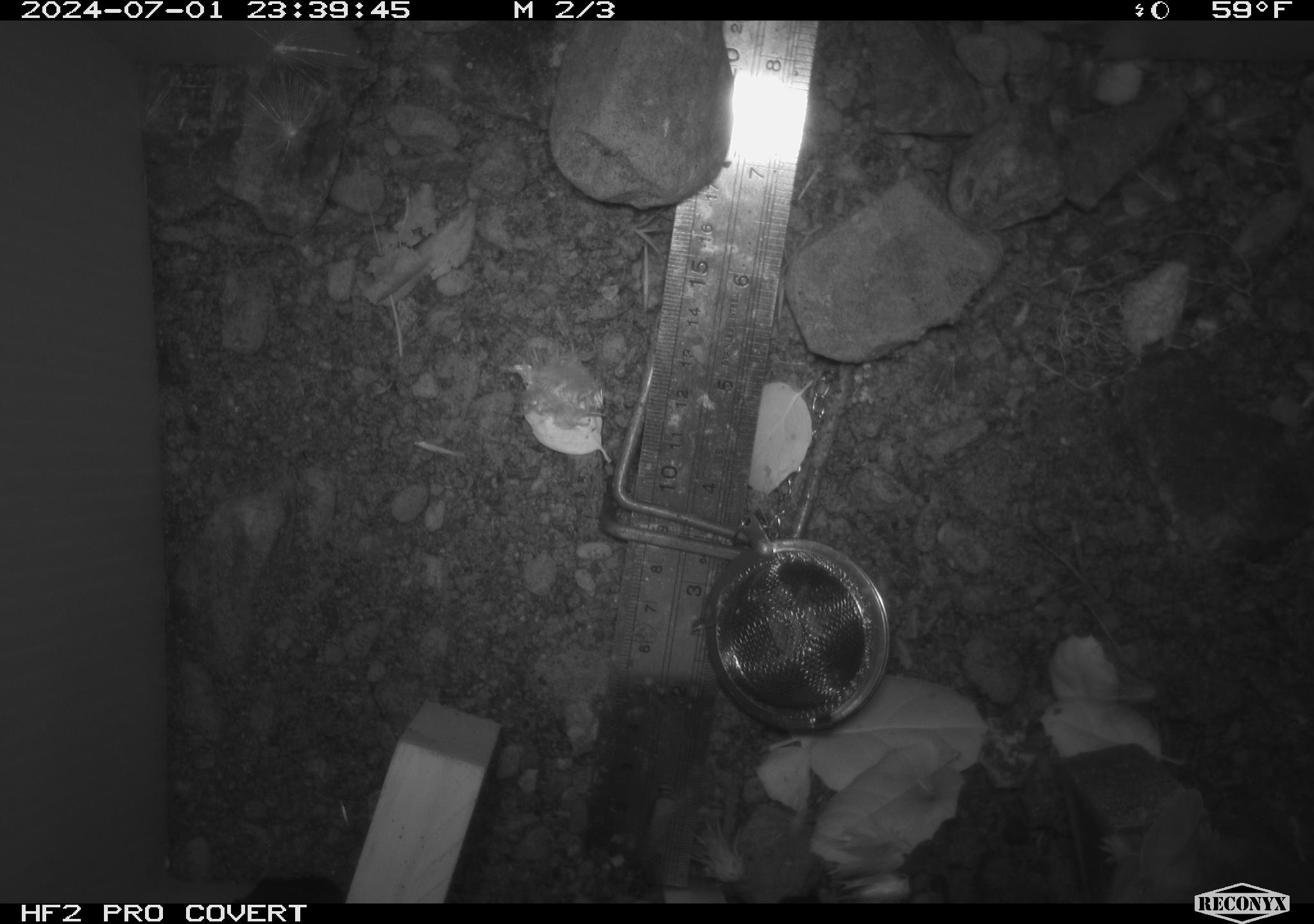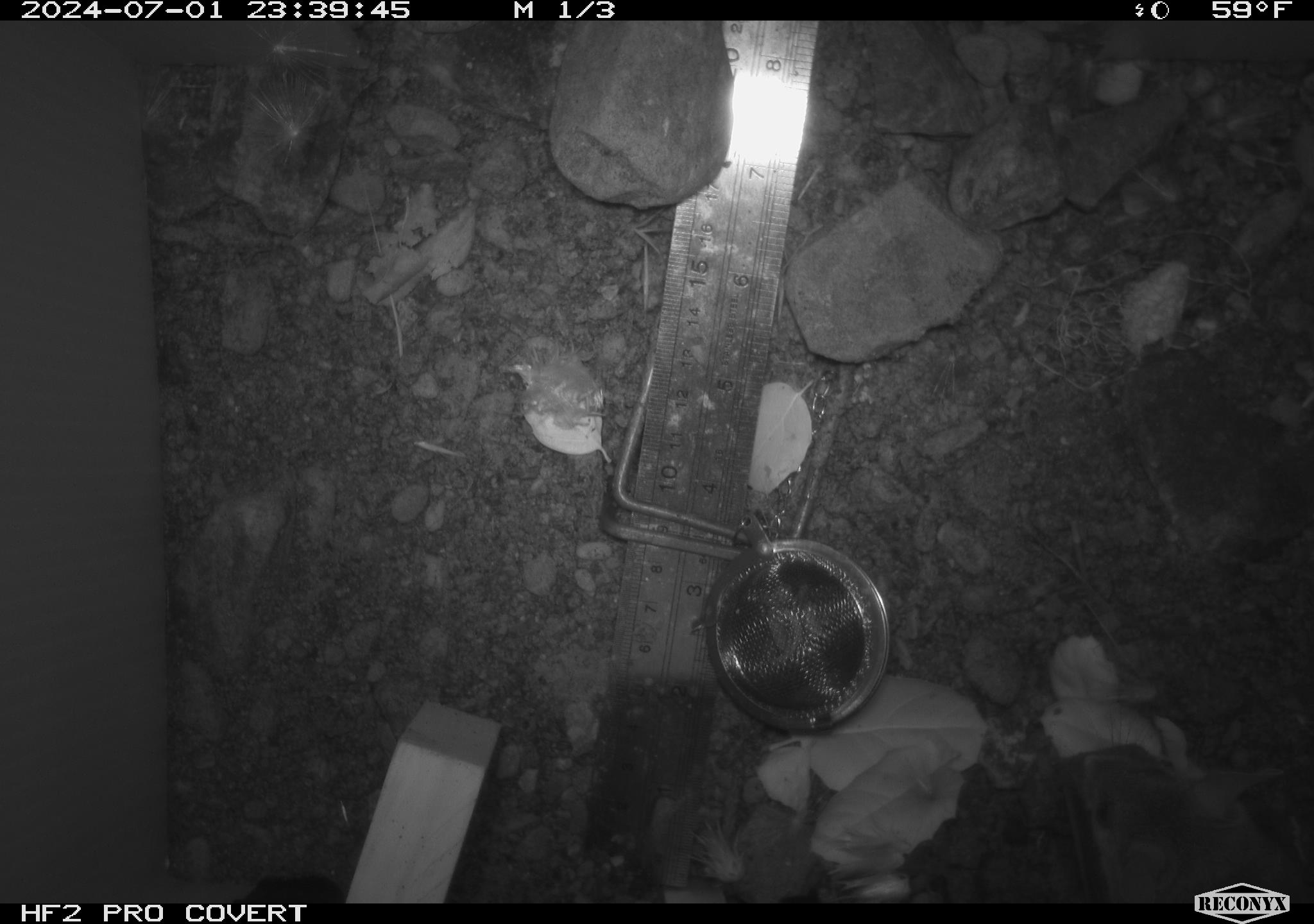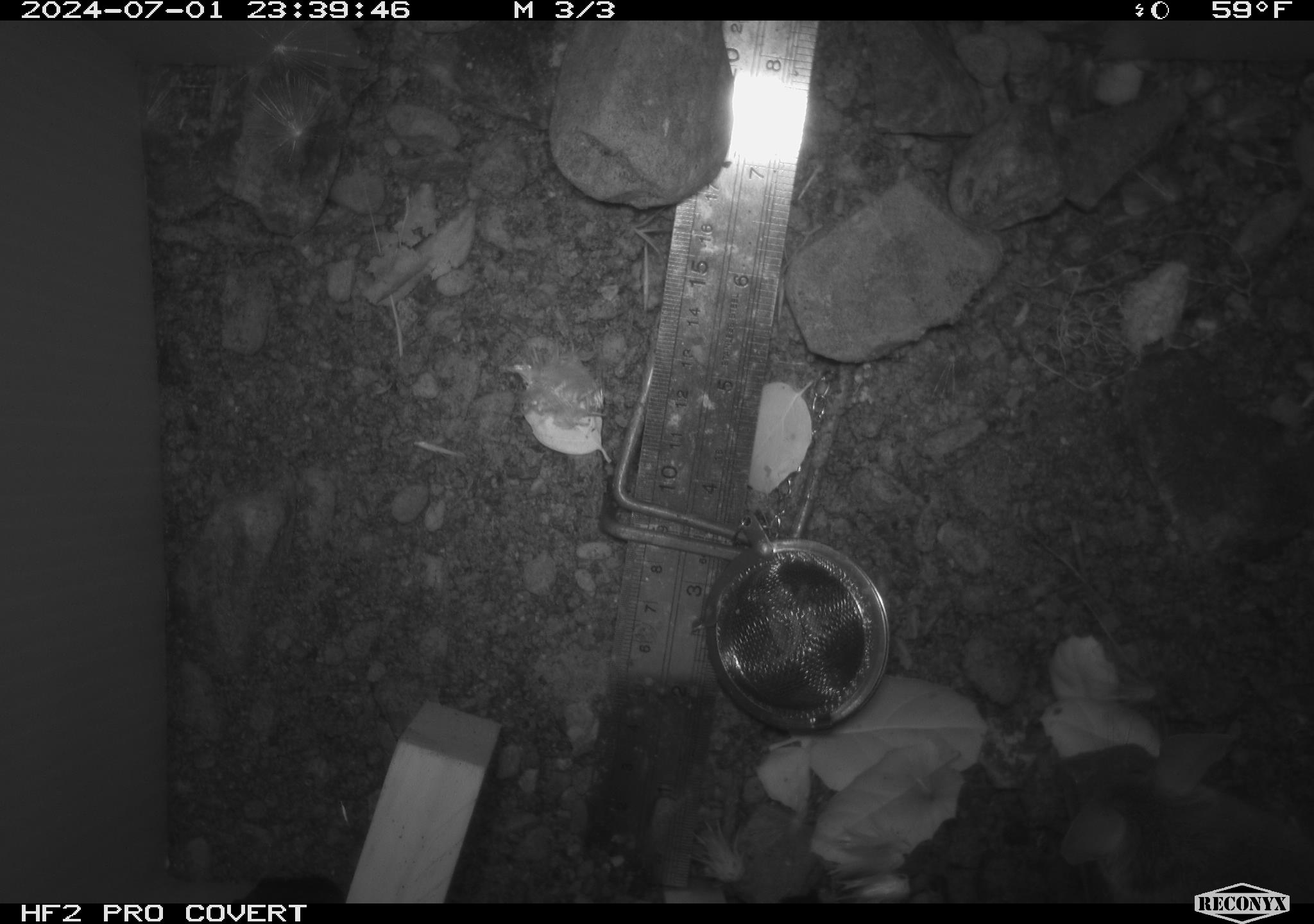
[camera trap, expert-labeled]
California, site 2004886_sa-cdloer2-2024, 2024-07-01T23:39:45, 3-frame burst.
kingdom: Animalia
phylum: Chordata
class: Mammalia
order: Rodentia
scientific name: Rodentia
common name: mouse species